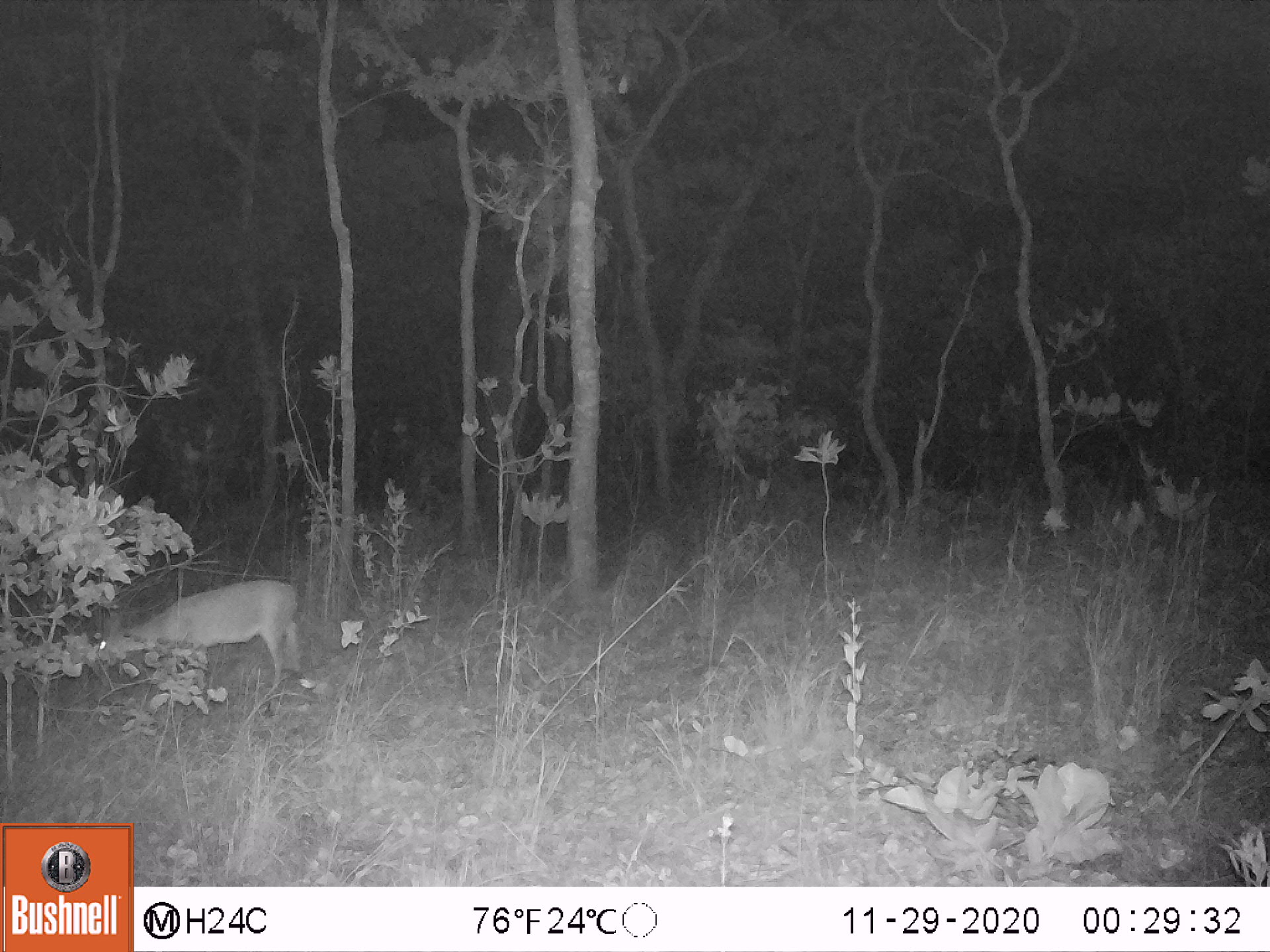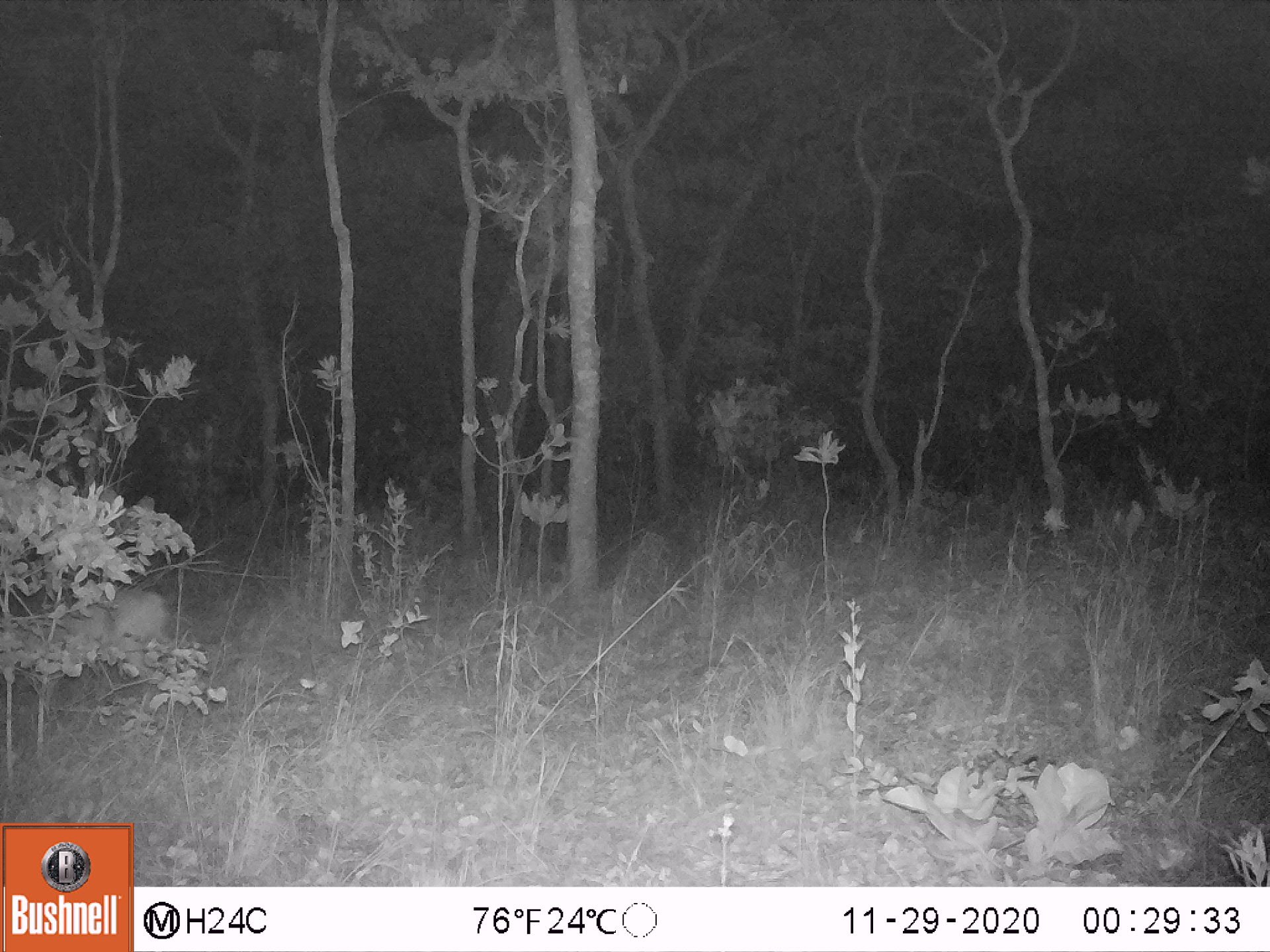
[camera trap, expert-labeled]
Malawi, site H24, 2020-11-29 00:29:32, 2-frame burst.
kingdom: Animalia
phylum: Chordata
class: Mammalia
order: Artiodactyla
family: Bovidae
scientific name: Antilopinae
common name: small antelope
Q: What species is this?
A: Small antelope (Antilopinae).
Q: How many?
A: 1.